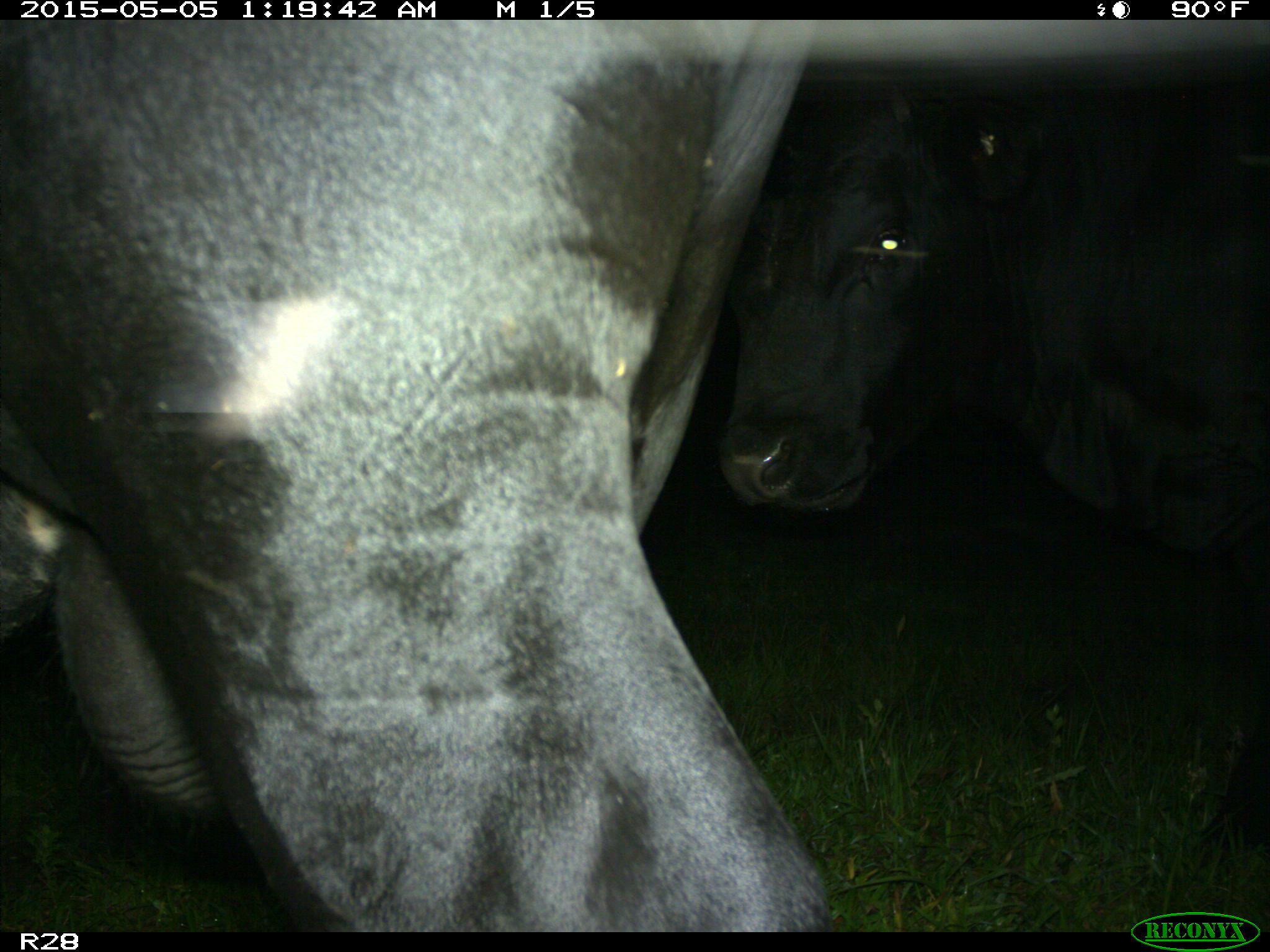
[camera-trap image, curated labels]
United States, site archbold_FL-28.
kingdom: Animalia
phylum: Chordata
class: Mammalia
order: Artiodactyla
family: Bovidae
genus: Bos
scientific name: Bos taurus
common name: domestic cow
Bos taurus (domestic cow).